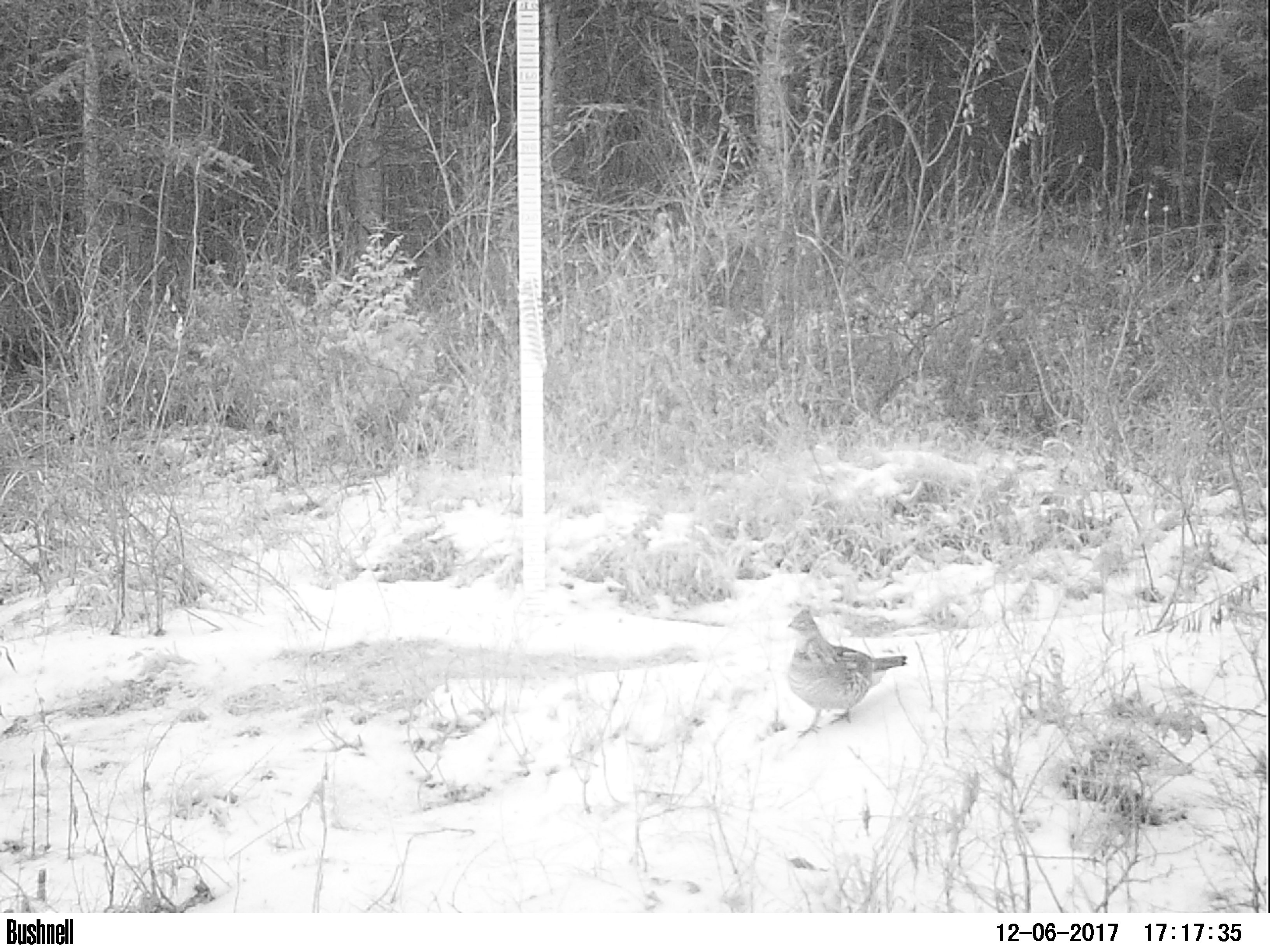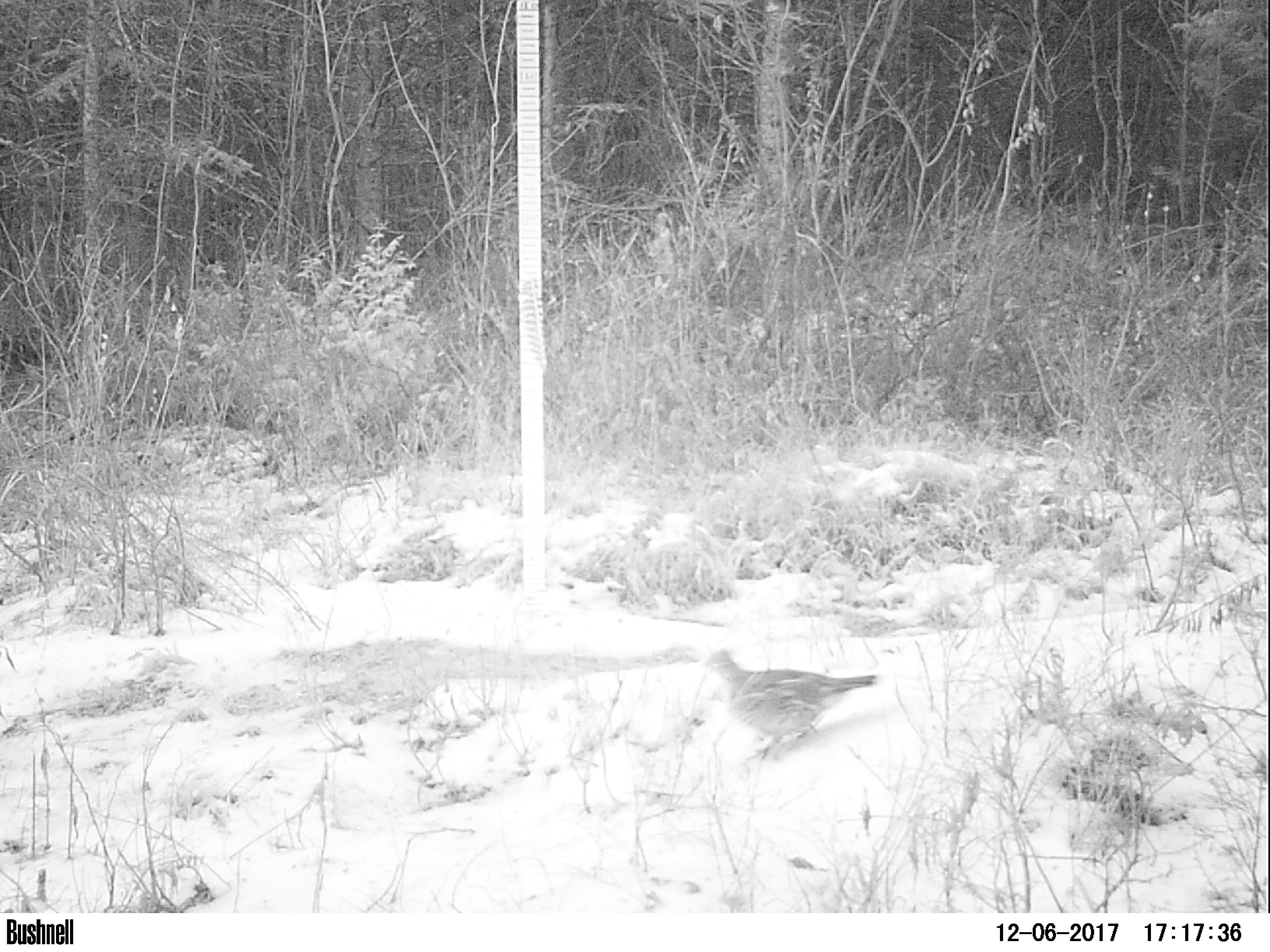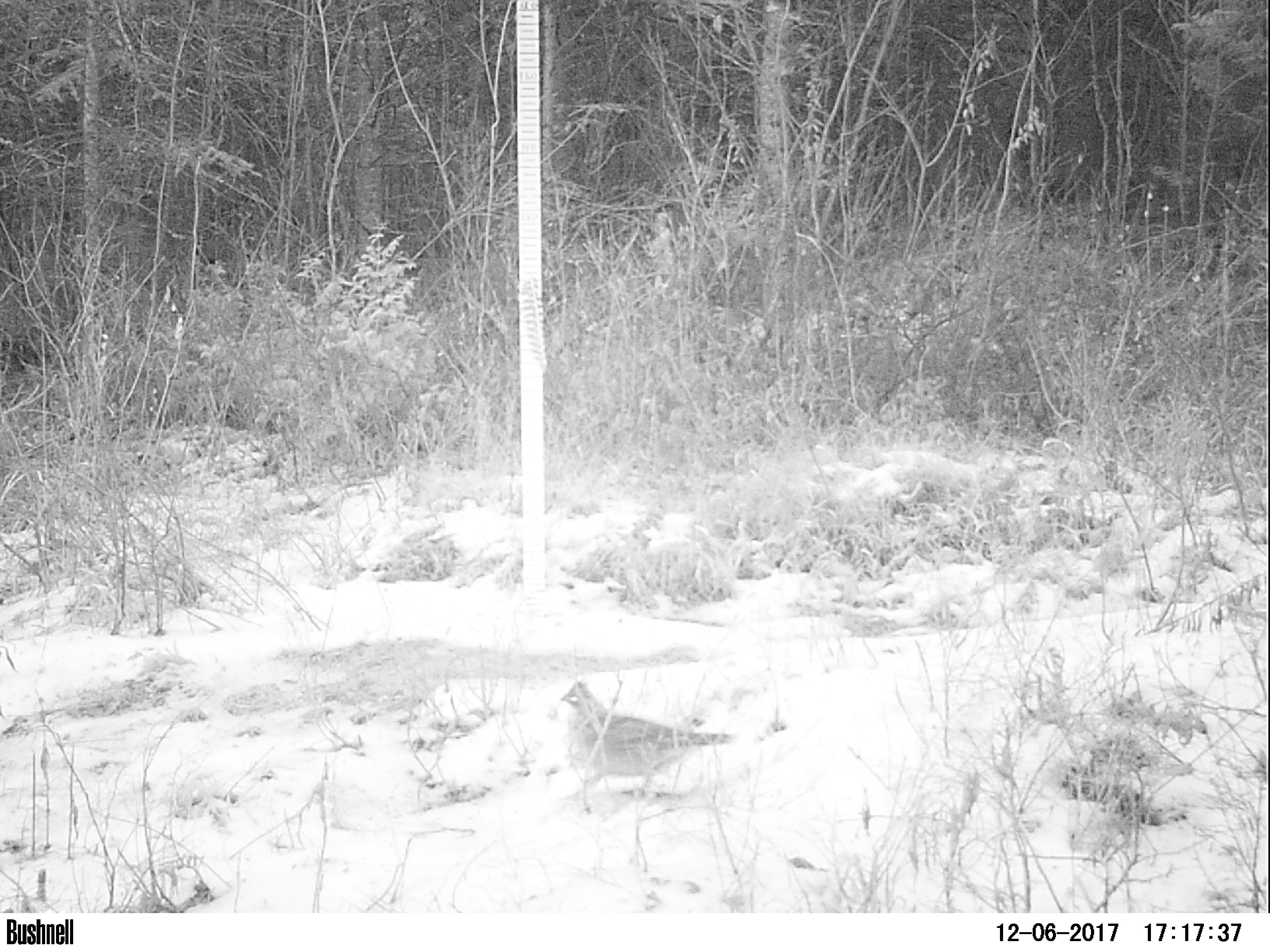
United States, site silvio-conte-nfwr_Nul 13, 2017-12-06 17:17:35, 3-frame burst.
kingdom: Animalia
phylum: Chordata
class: Aves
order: Galliformes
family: Phasianidae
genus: Bonasa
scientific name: Bonasa umbellus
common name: ruffed grouse